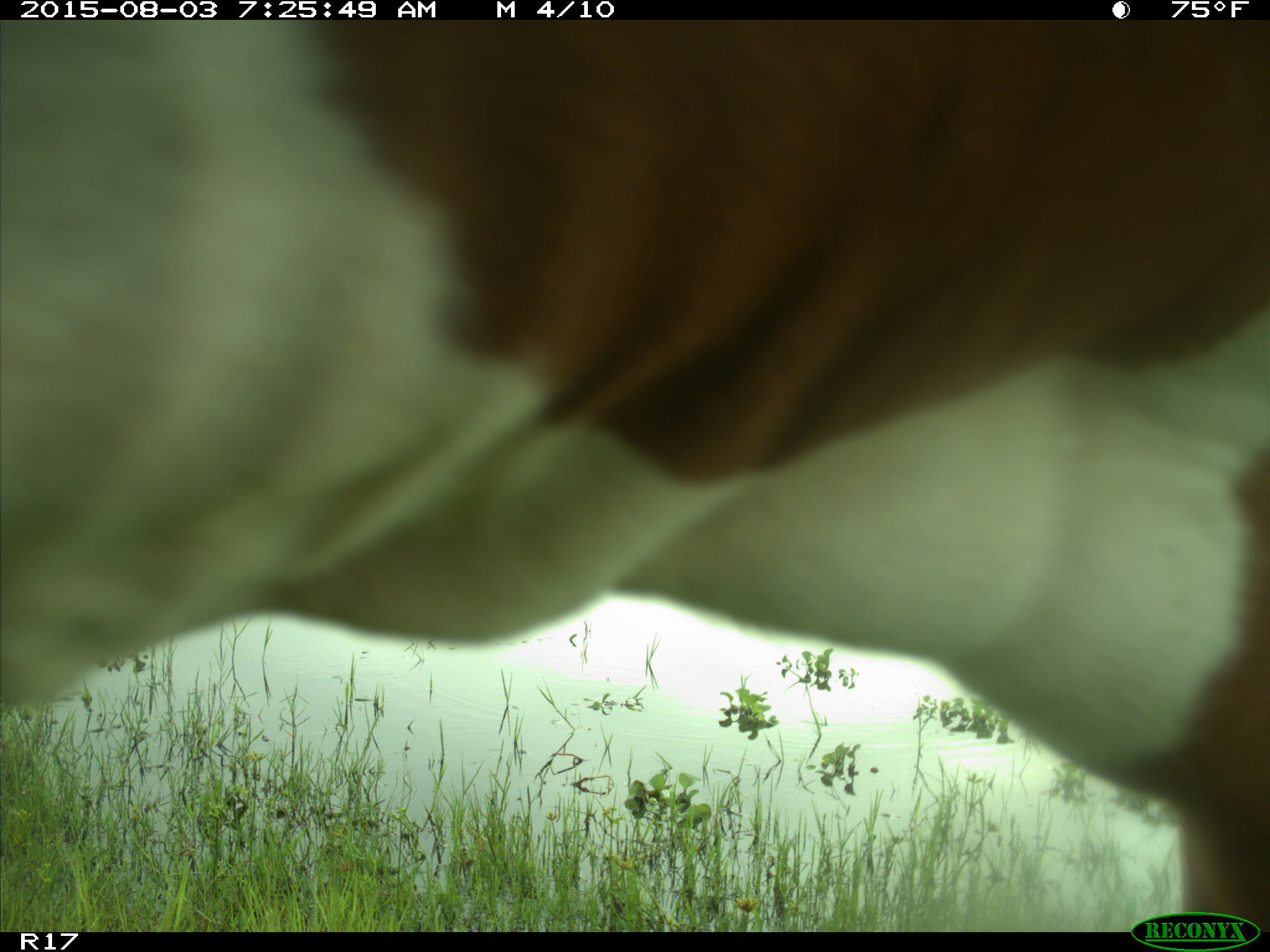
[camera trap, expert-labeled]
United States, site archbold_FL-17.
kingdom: Animalia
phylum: Chordata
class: Mammalia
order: Artiodactyla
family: Bovidae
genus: Bos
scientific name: Bos taurus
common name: domestic cow